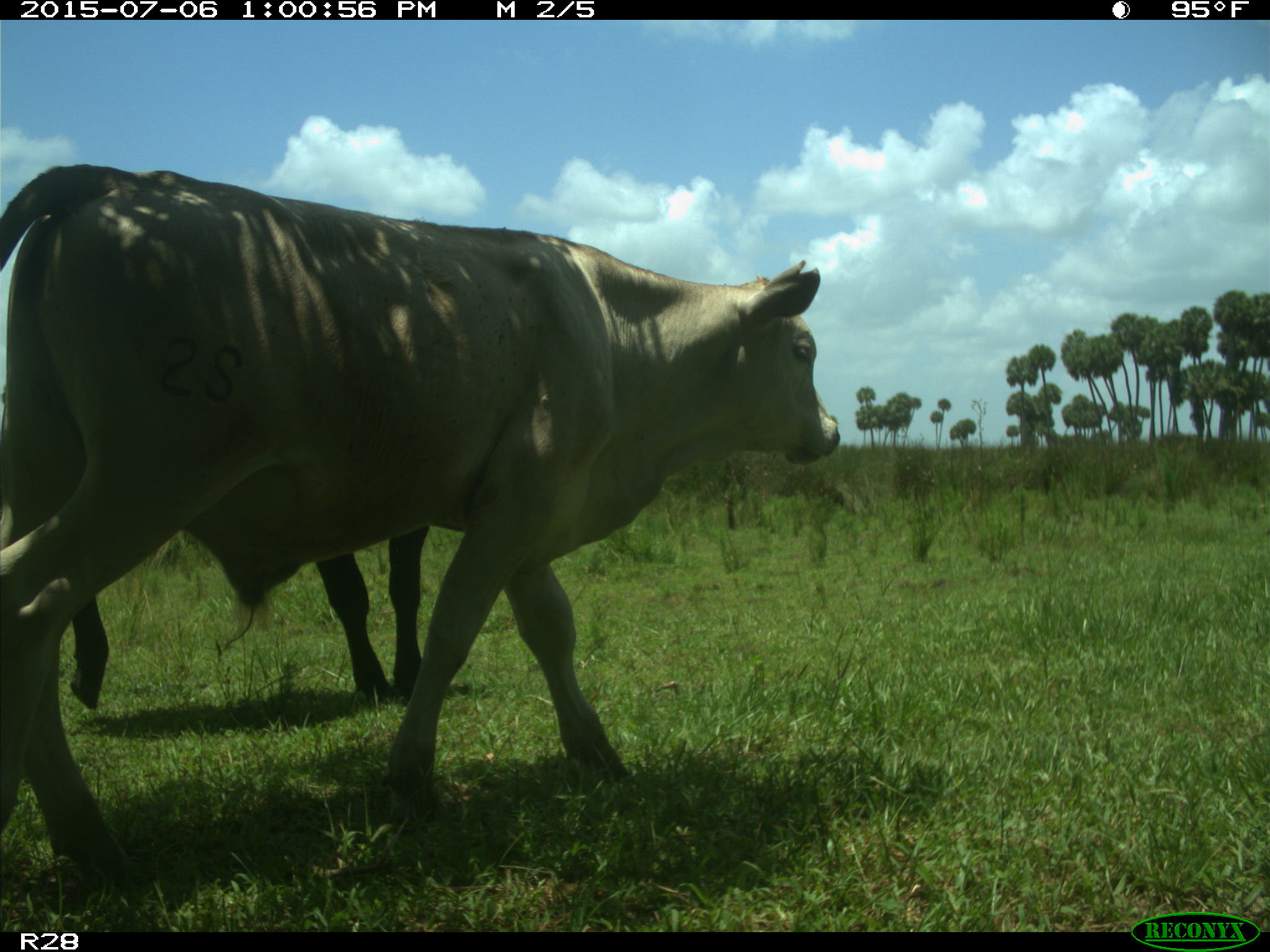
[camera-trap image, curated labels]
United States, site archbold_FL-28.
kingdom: Animalia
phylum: Chordata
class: Mammalia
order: Artiodactyla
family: Bovidae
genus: Bos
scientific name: Bos taurus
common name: domestic cow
Bos taurus (domestic cow).